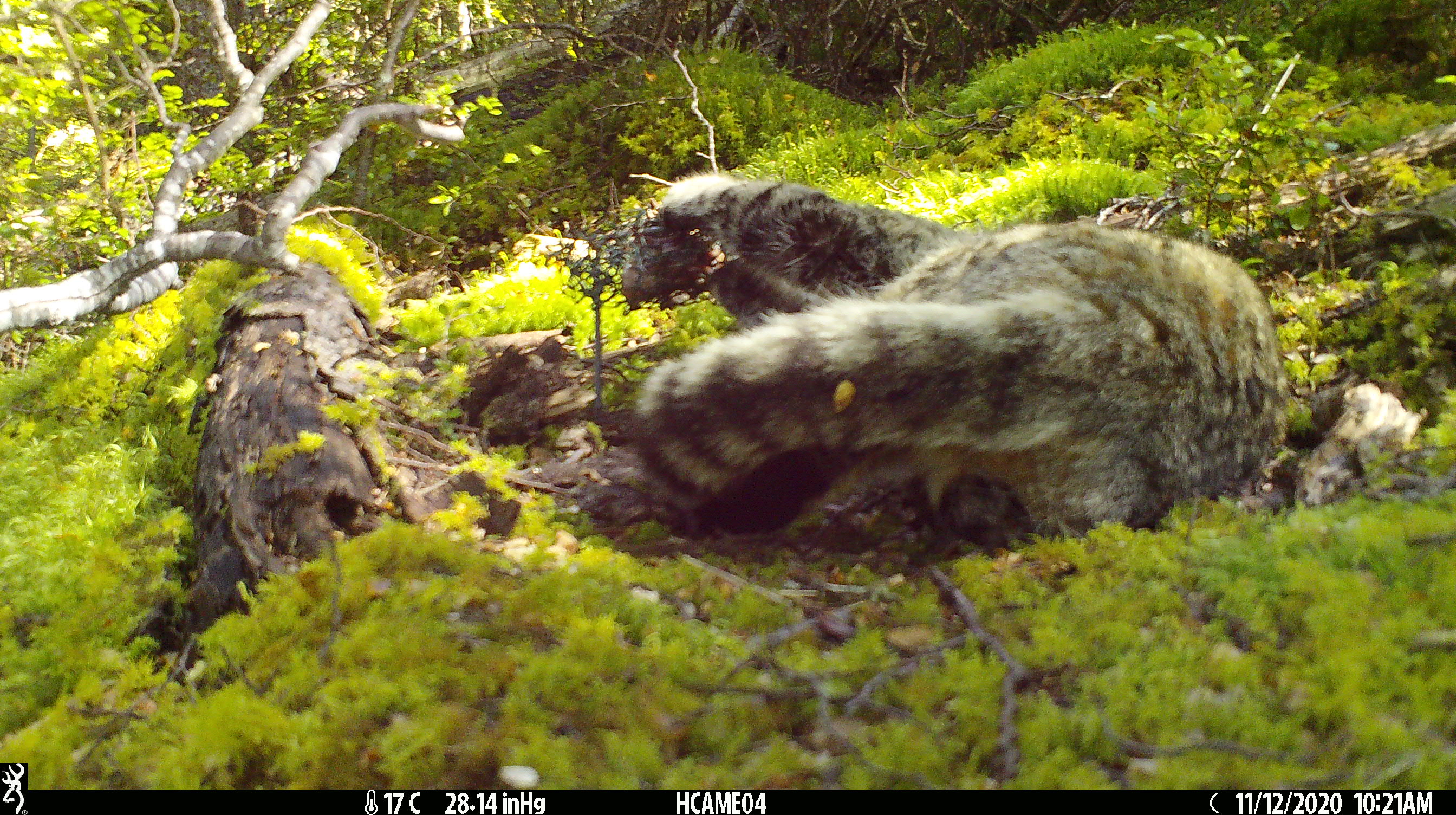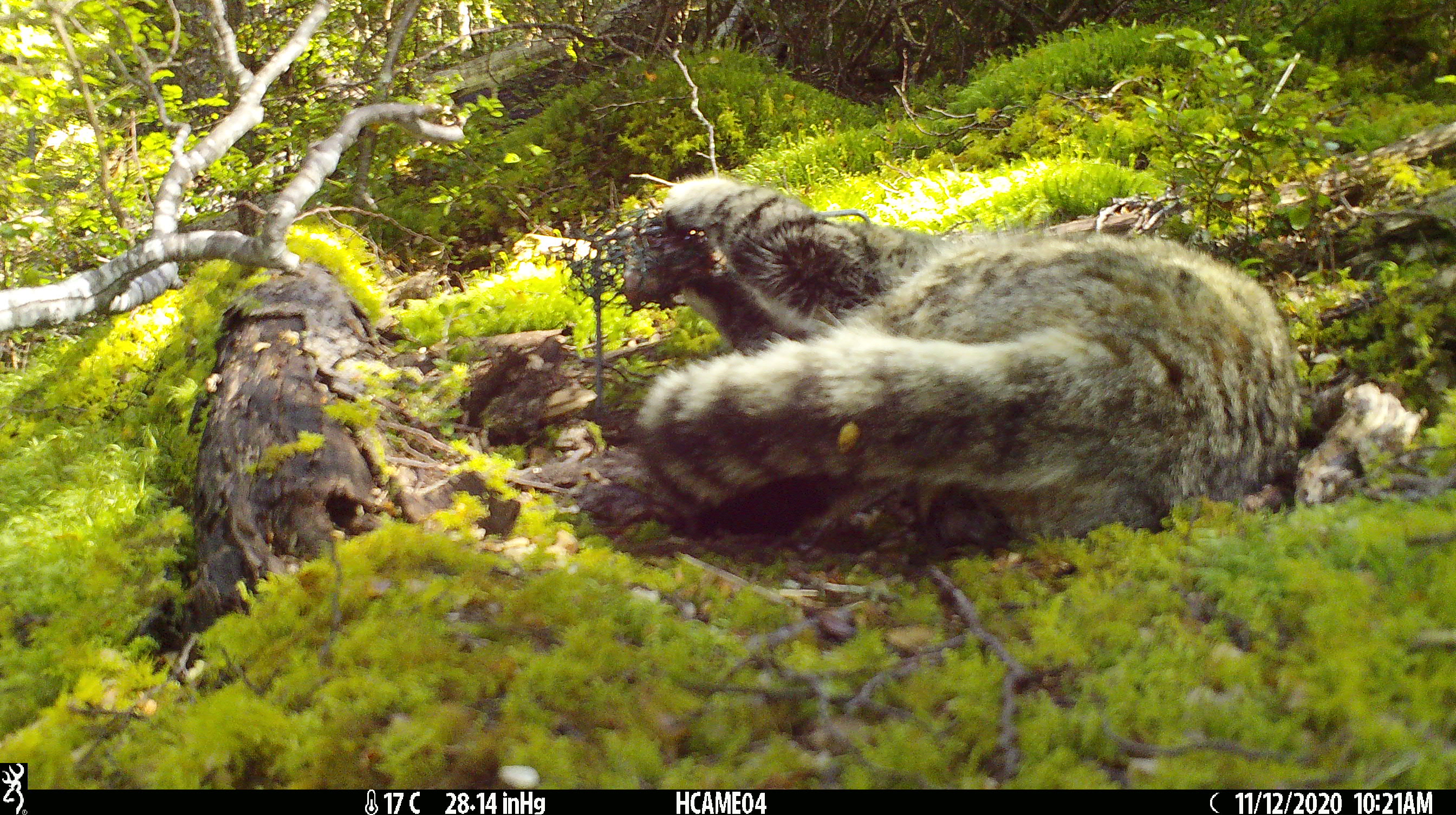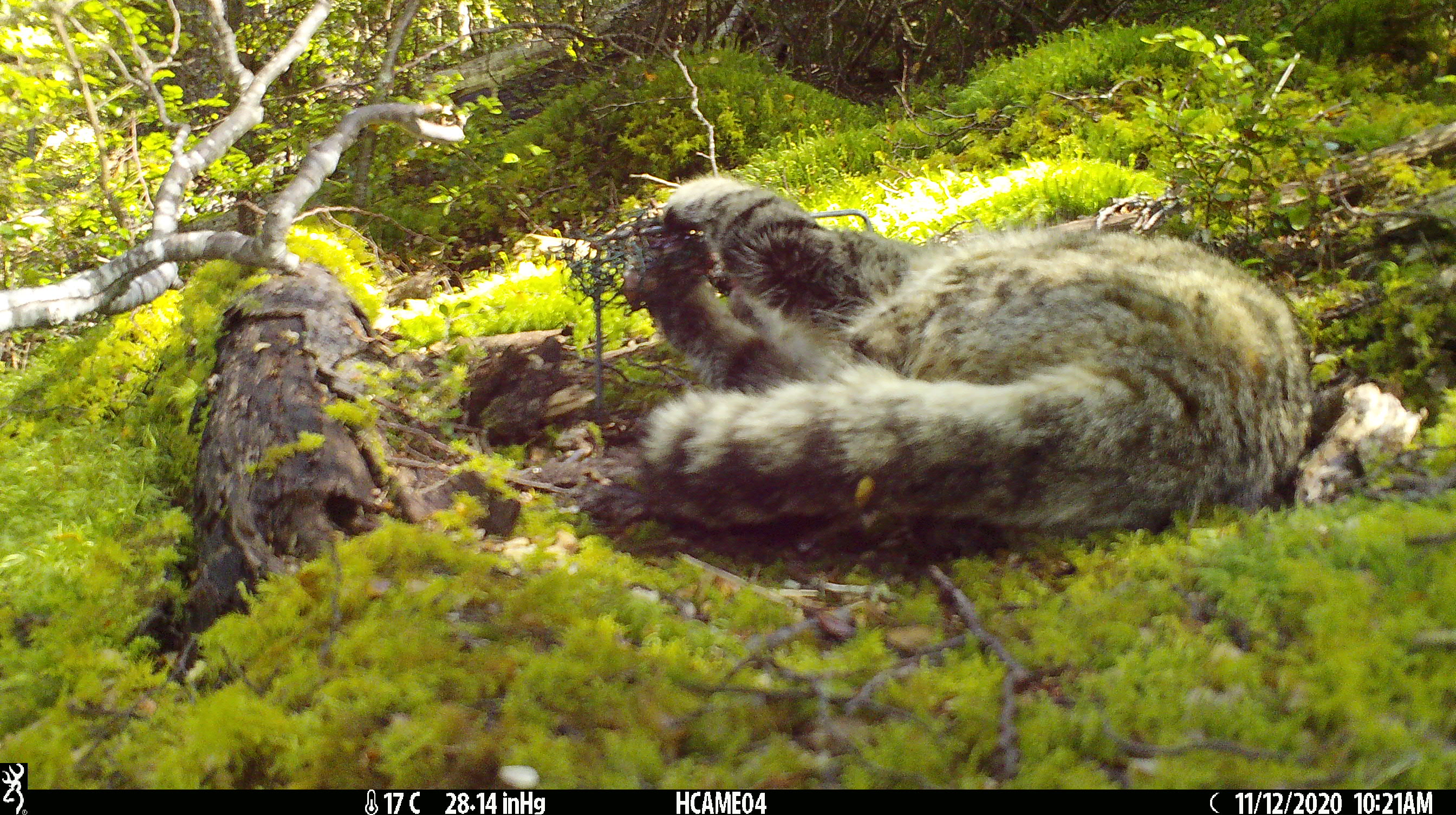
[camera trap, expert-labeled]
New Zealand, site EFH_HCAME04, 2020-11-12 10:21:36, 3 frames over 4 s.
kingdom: Animalia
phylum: Chordata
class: Mammalia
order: Carnivora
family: Felidae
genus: Felis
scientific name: Felis catus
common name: domestic cat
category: cat